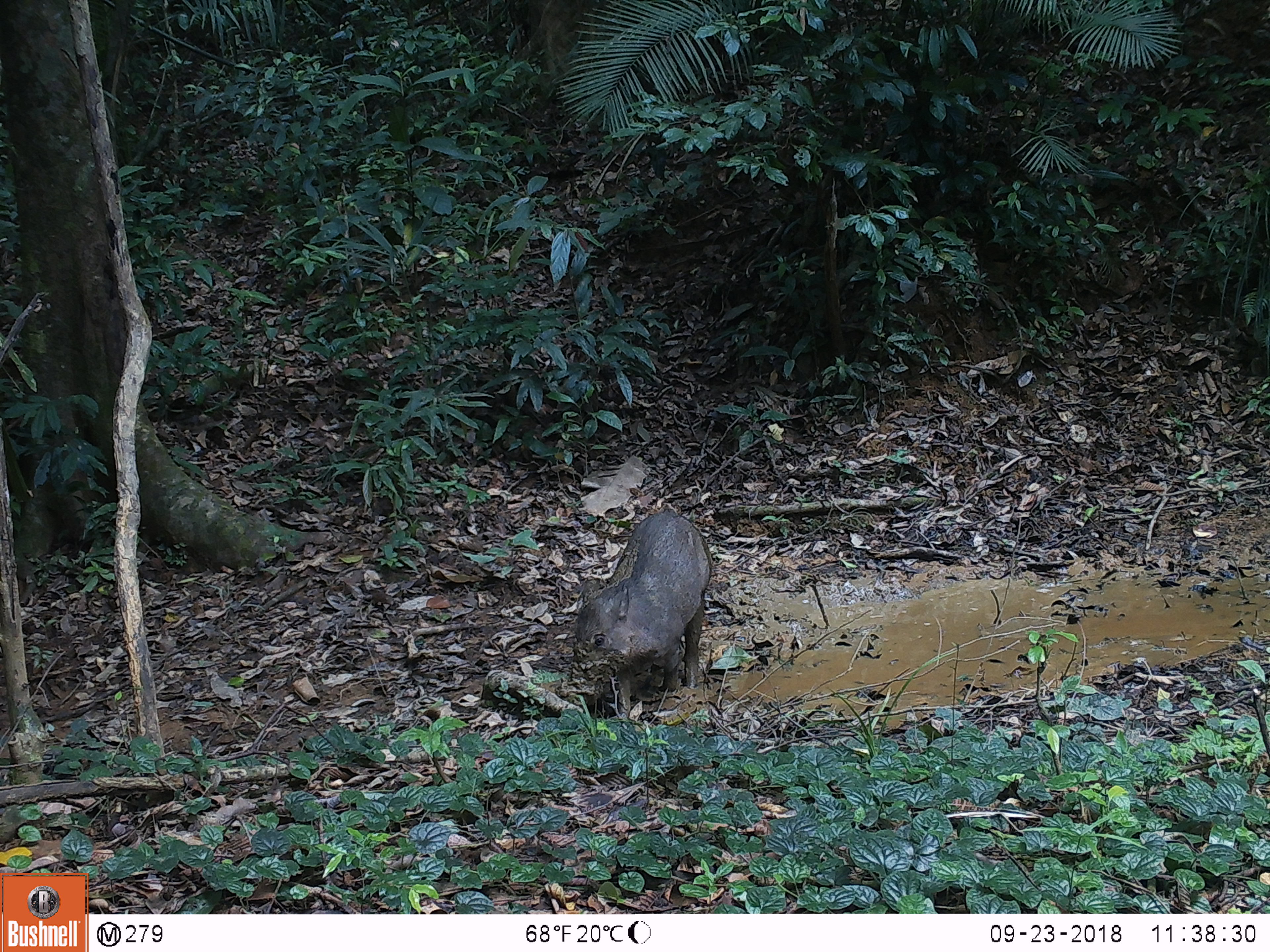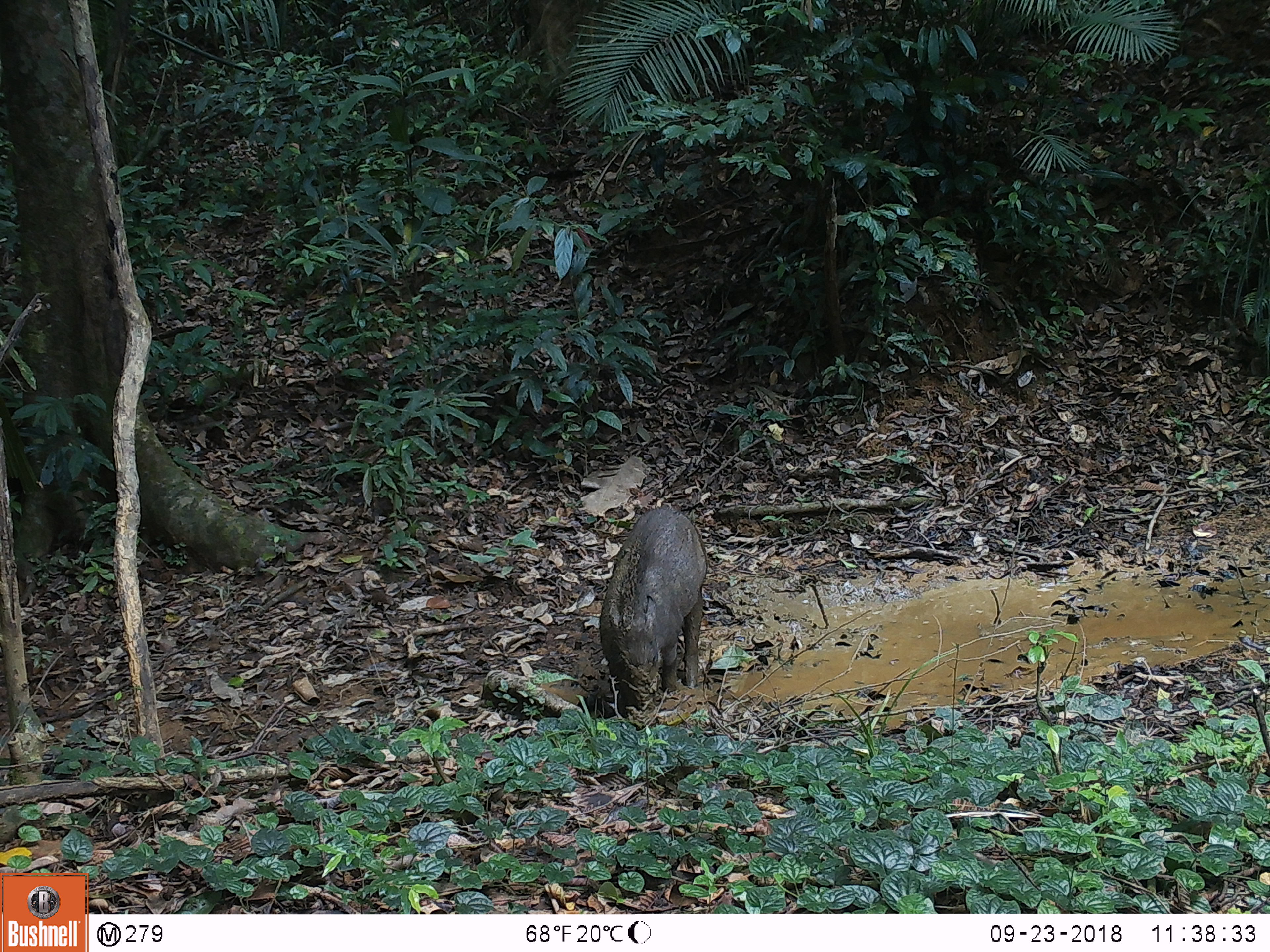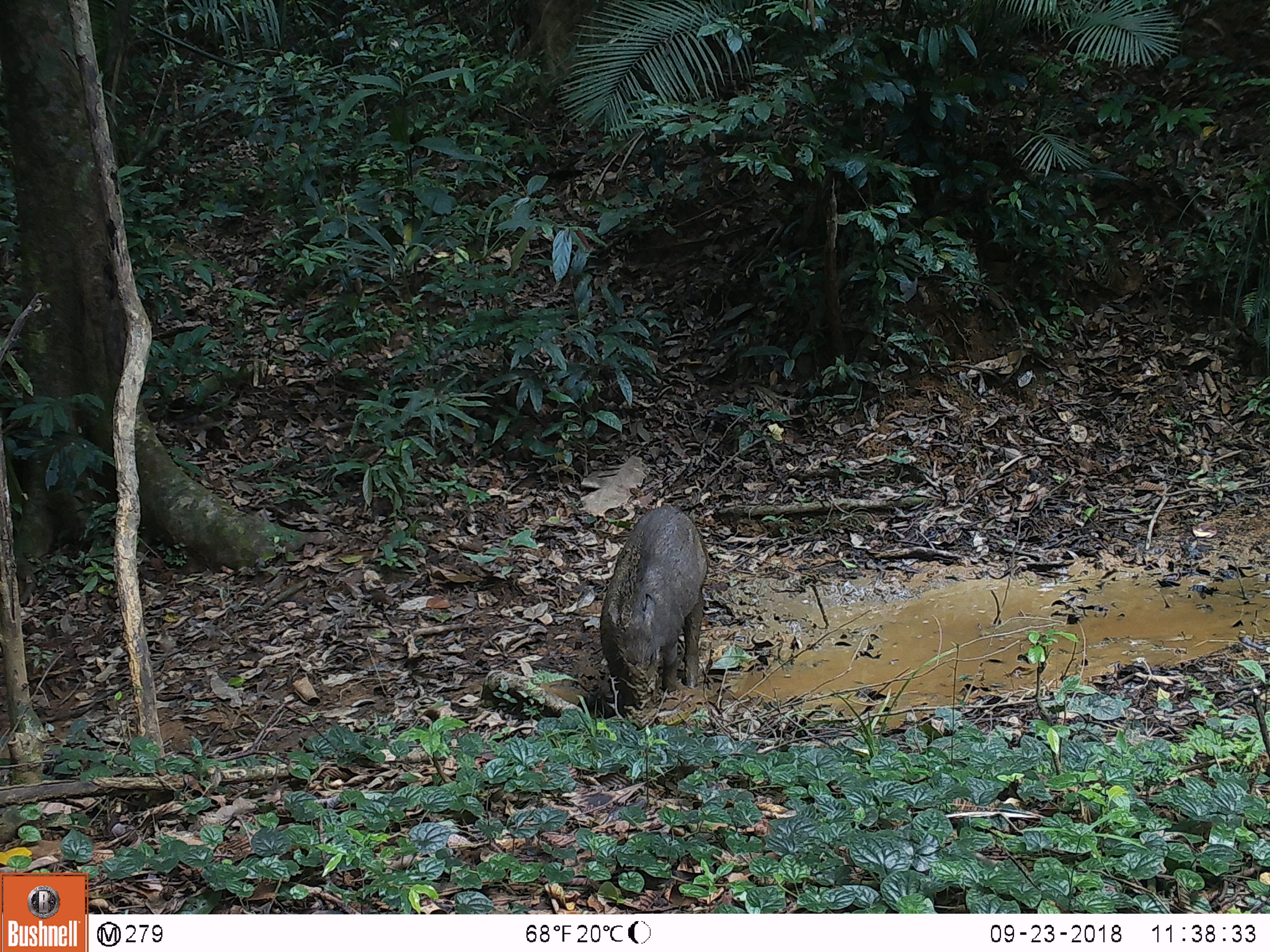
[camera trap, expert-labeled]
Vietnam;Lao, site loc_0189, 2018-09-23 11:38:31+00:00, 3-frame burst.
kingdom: Animalia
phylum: Chordata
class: Mammalia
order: Artiodactyla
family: Suidae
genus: Sus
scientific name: Sus scrofa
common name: eurasian wild pig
Eurasian wild pig (Sus scrofa). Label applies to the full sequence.